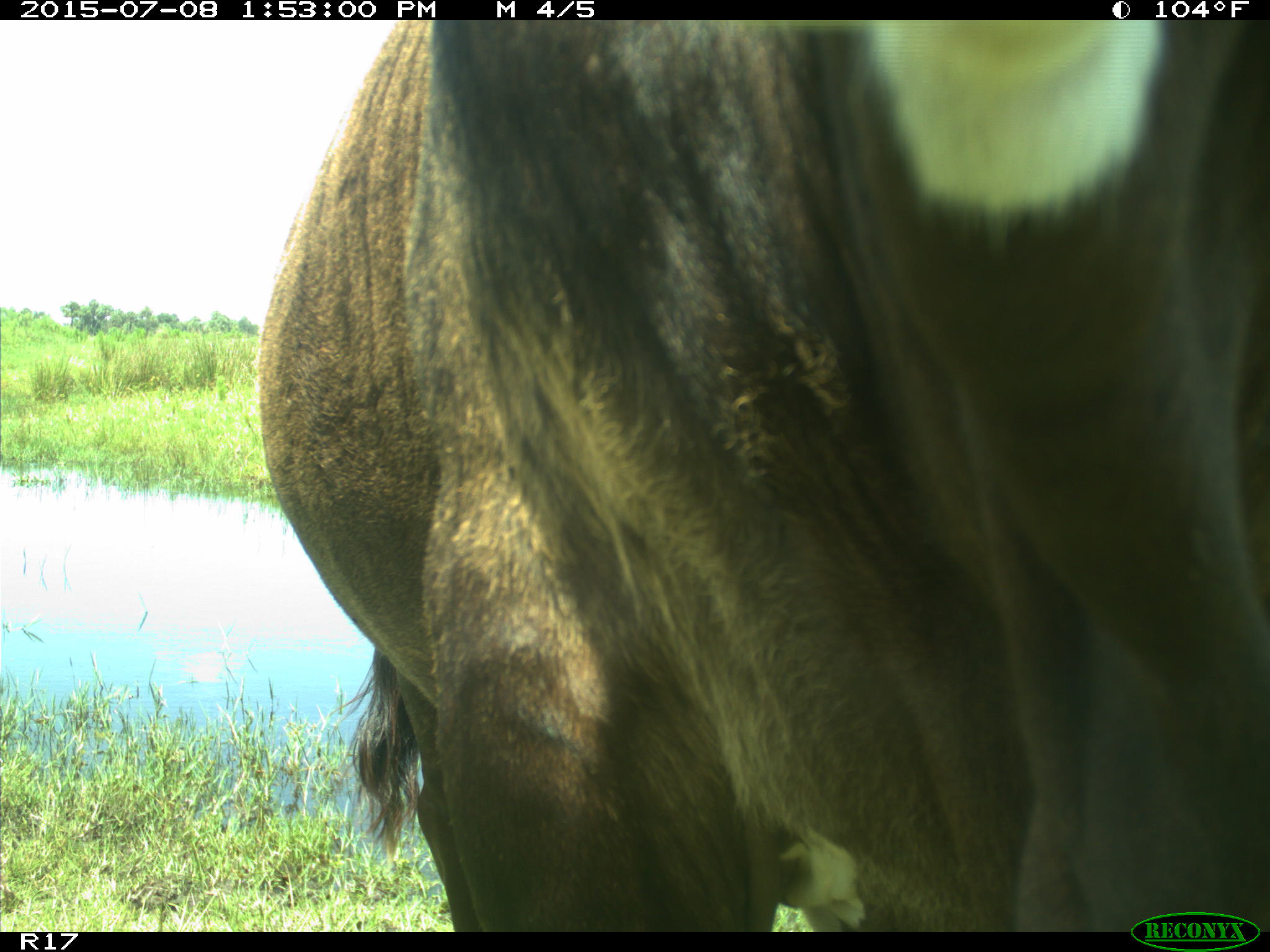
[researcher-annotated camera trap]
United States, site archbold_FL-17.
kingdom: Animalia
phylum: Chordata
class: Mammalia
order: Artiodactyla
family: Bovidae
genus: Bos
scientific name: Bos taurus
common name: domestic cow